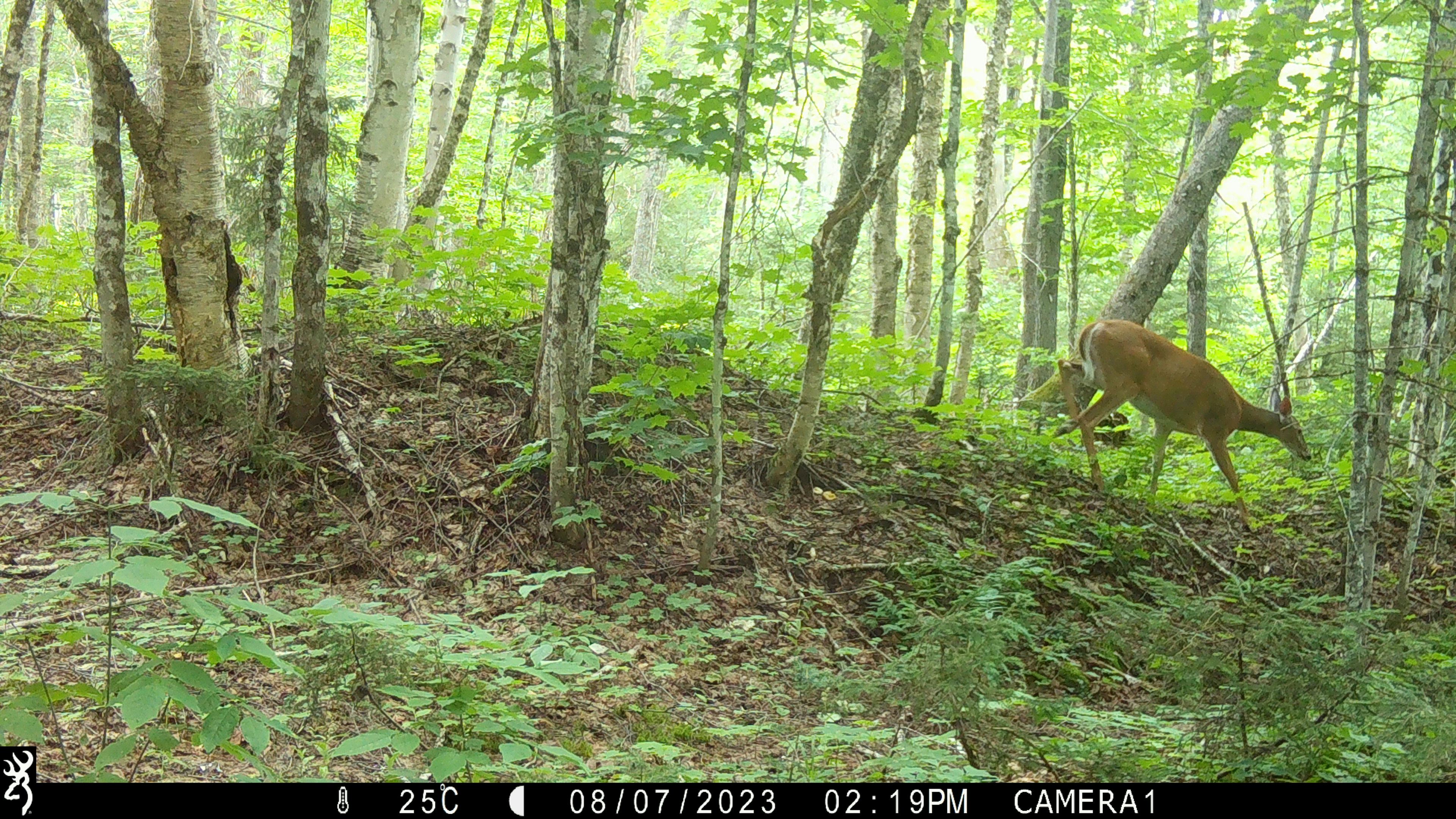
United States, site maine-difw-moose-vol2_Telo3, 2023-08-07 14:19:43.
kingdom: Animalia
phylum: Chordata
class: Mammalia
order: Artiodactyla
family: Cervidae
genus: Odocoileus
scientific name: Odocoileus virginianus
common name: white-tailed deer